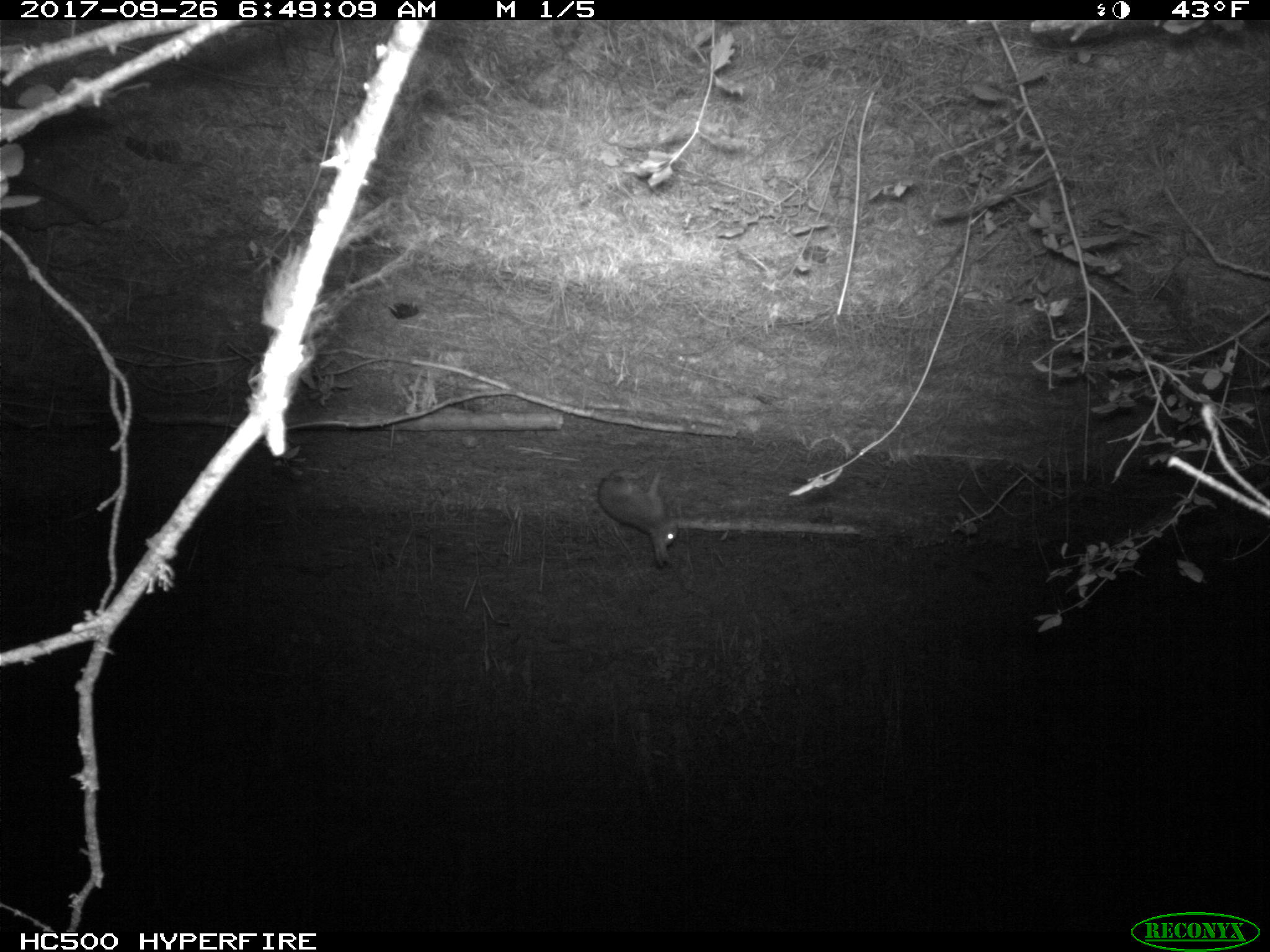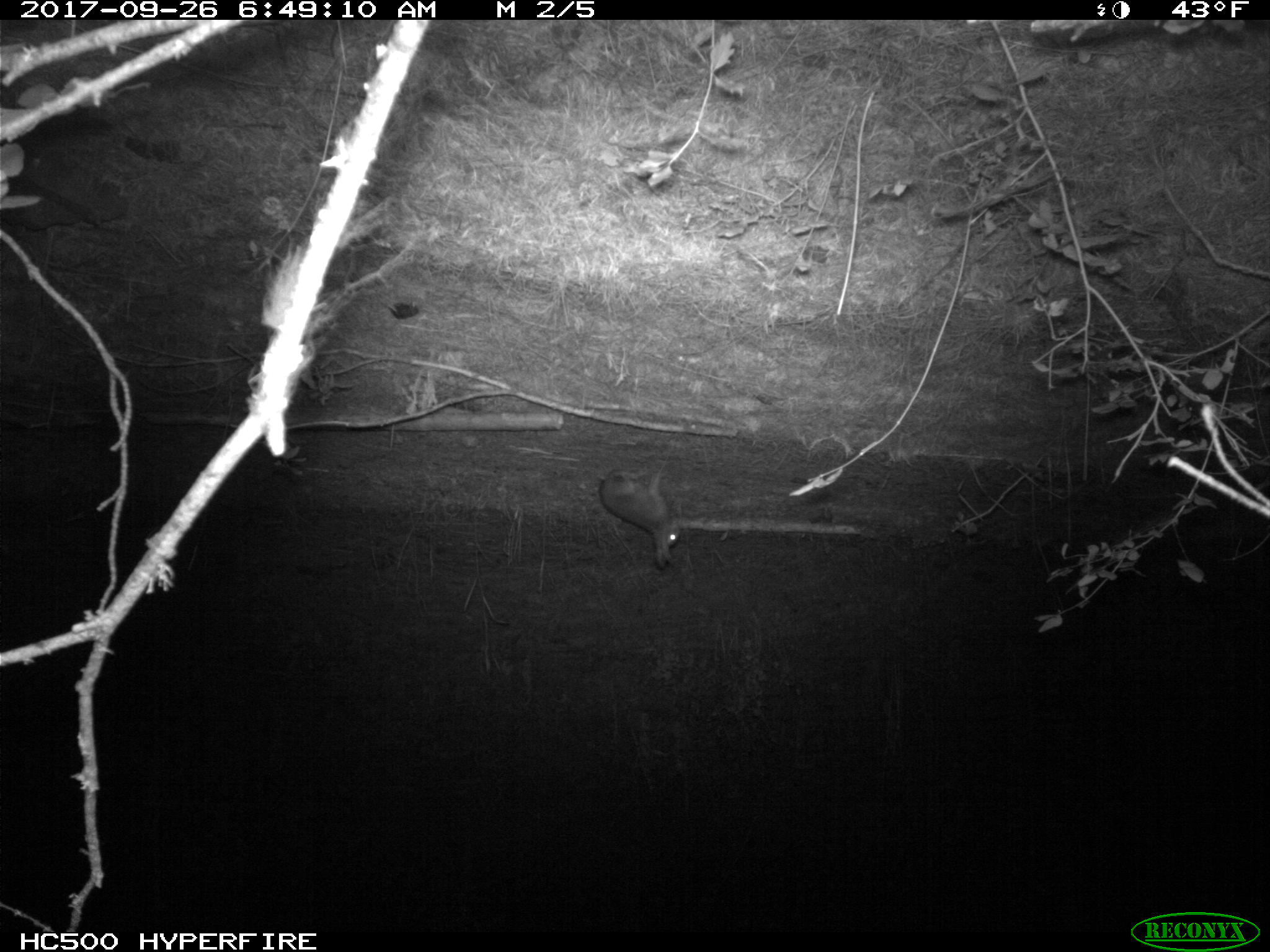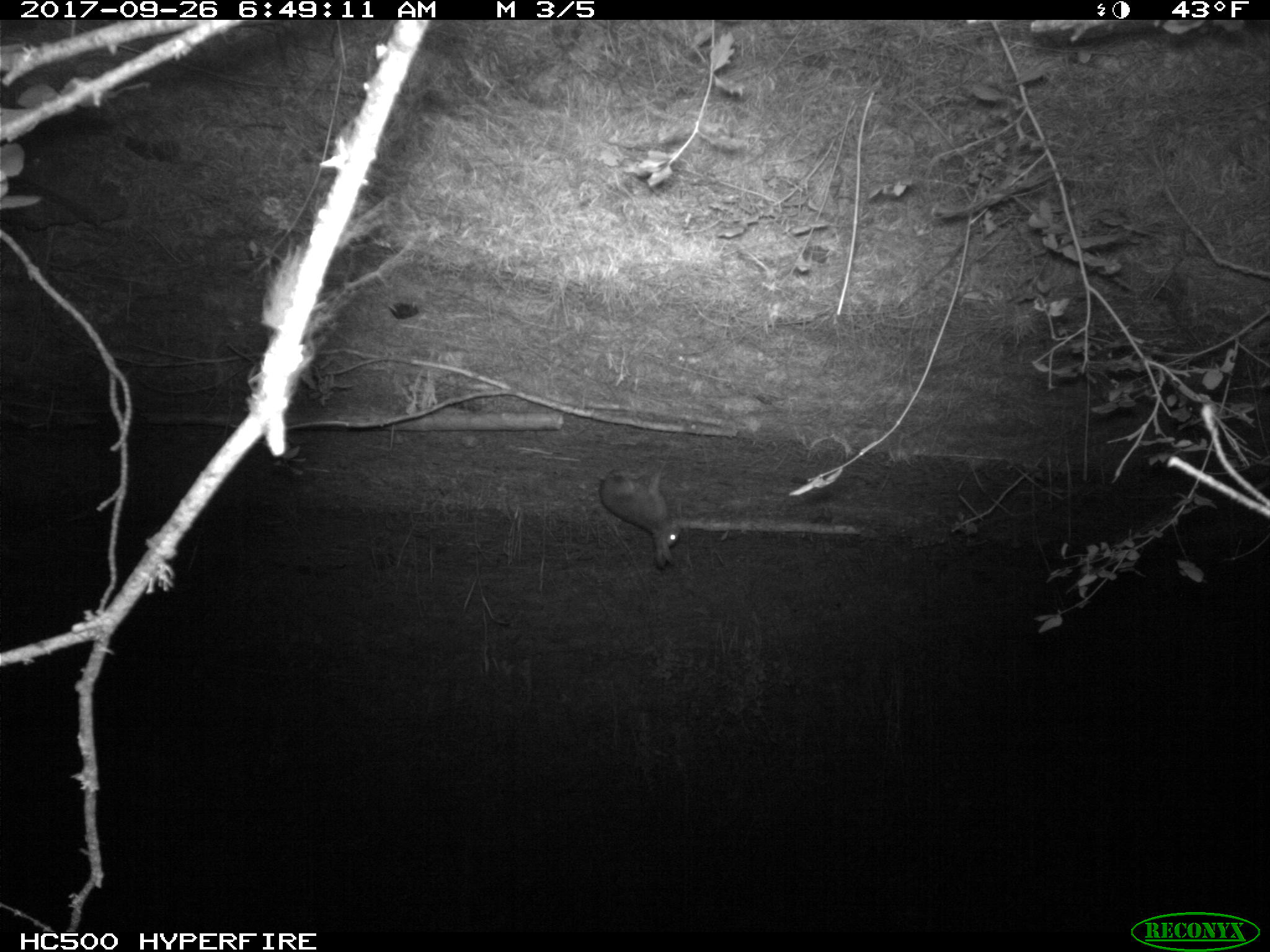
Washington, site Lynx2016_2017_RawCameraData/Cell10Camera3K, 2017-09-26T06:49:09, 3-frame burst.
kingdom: Animalia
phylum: Chordata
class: Mammalia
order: Lagomorpha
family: Leporidae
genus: Lepus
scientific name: Lepus americanus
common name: snowshoe hare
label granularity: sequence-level